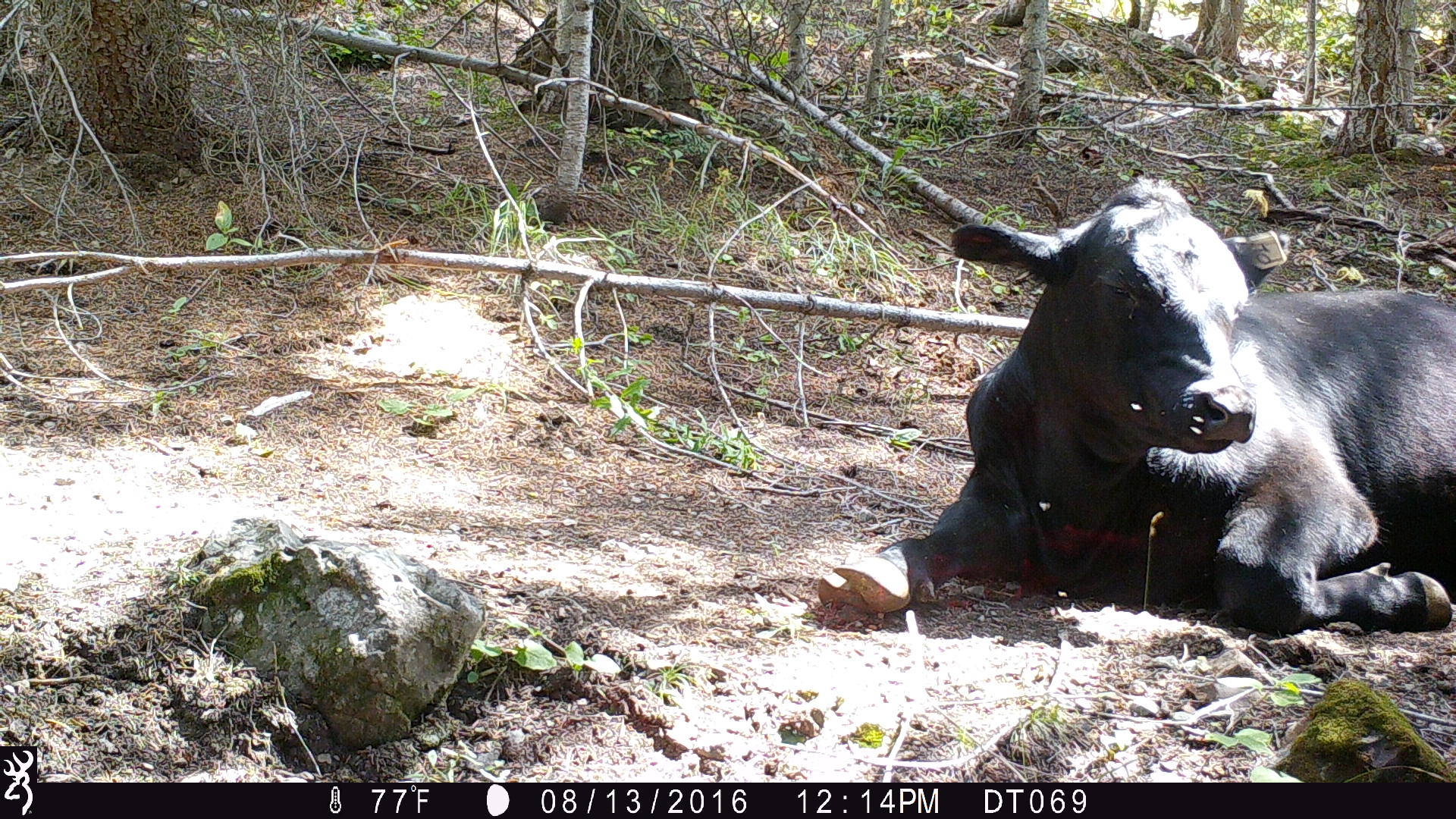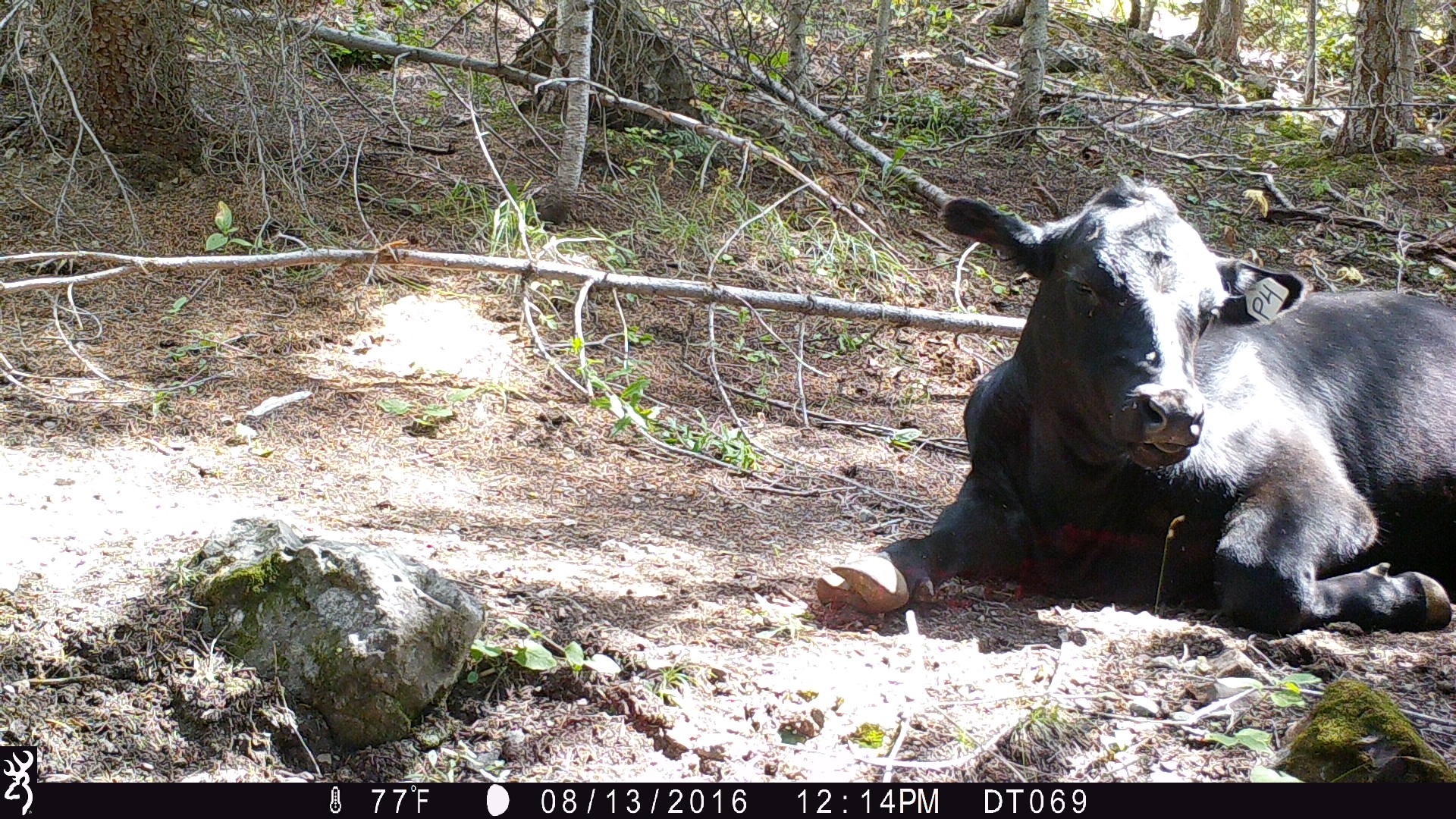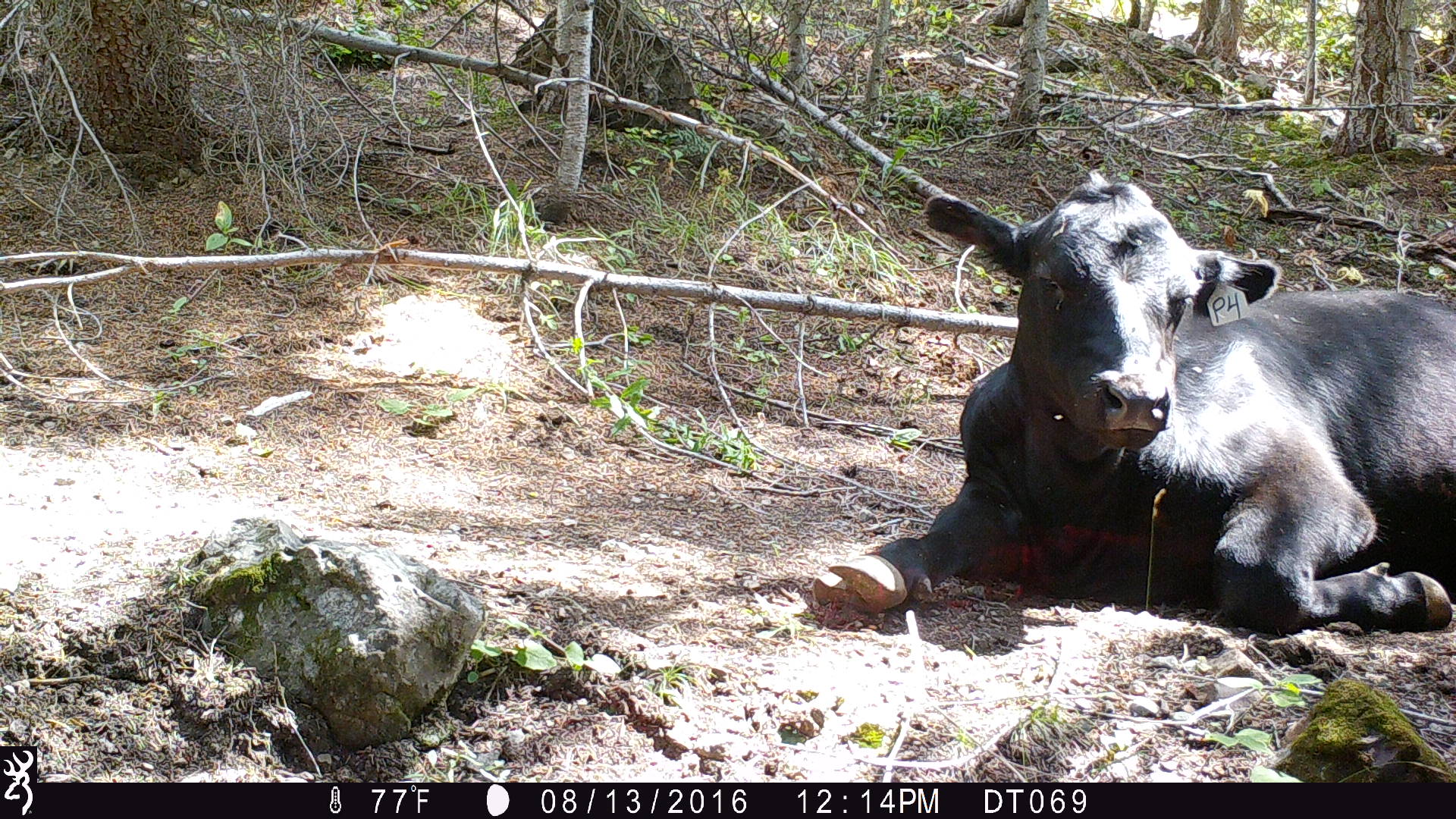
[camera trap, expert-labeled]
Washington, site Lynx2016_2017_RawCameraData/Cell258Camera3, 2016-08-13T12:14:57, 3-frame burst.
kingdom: Animalia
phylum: Chordata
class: Mammalia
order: Artiodactyla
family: Bovidae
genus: Bos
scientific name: Bos taurus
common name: domestic cattle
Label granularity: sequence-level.